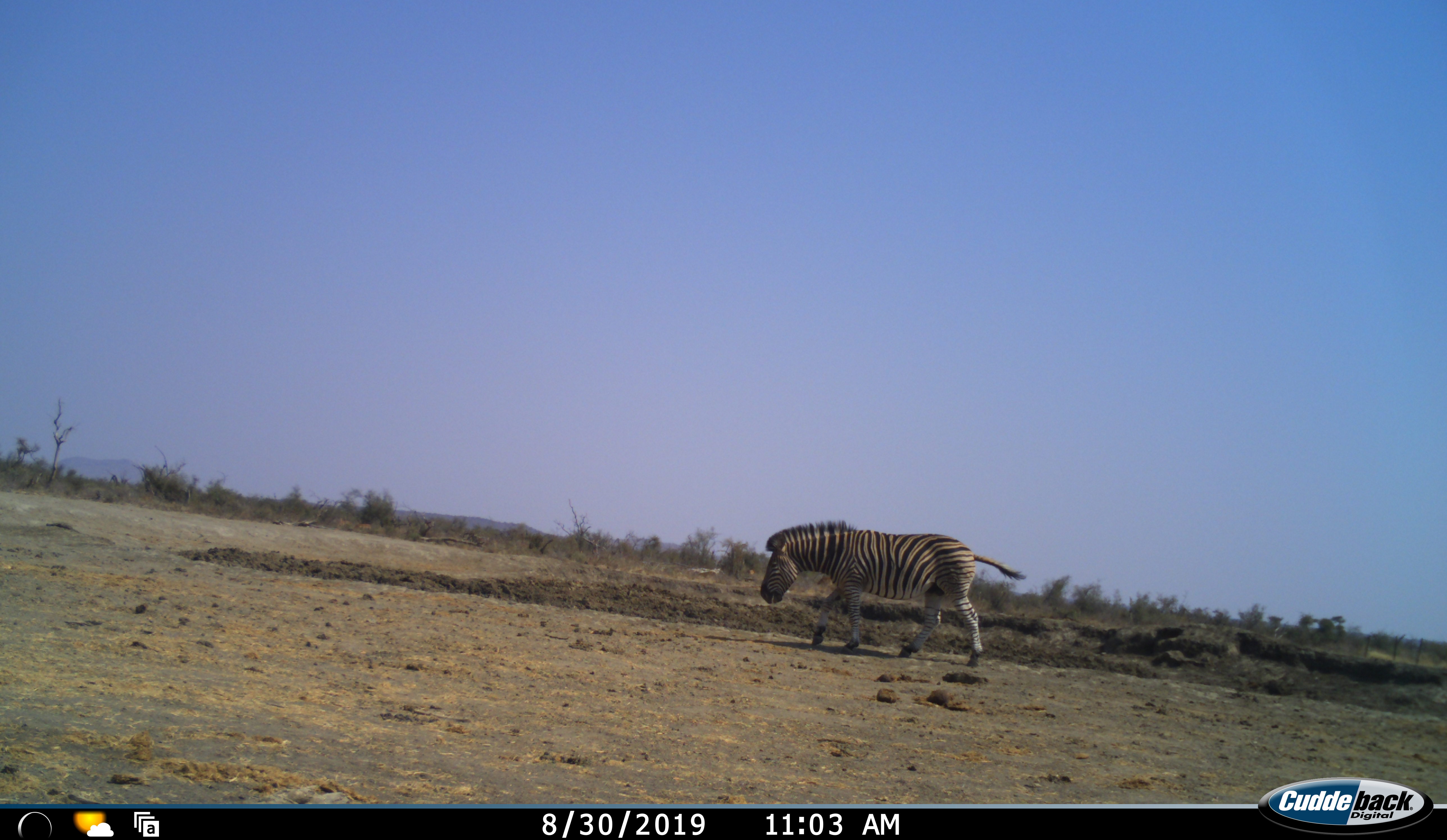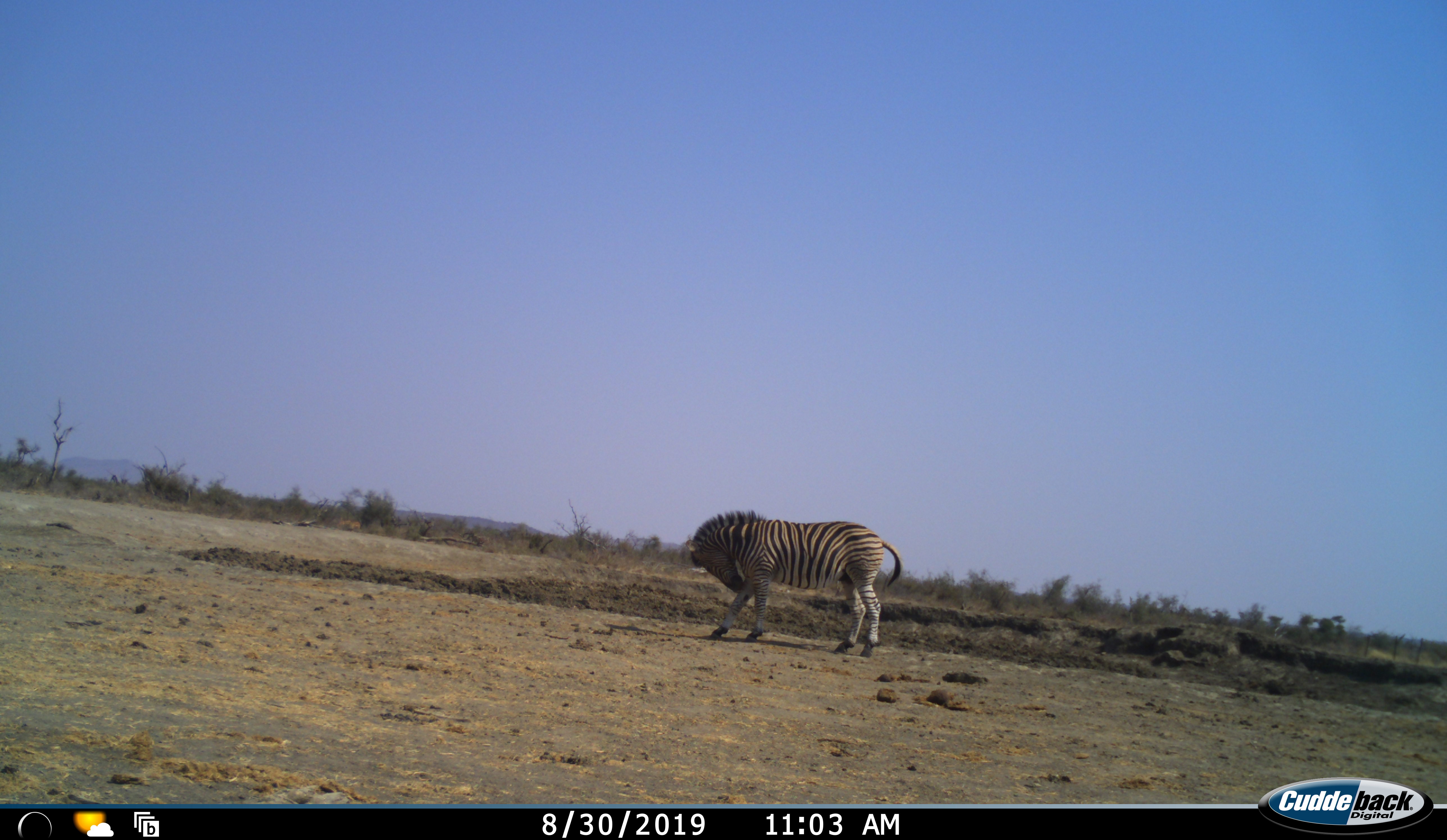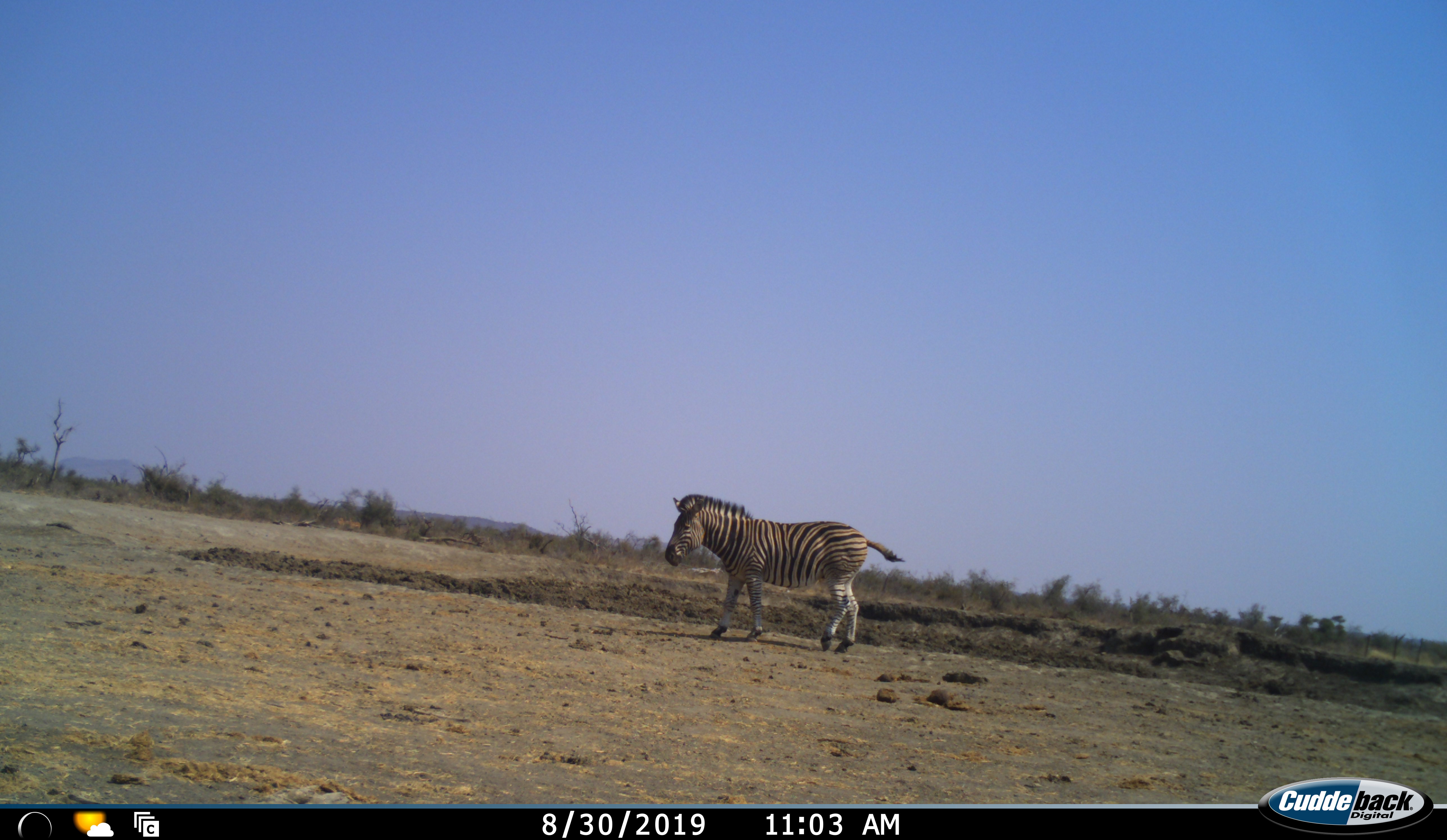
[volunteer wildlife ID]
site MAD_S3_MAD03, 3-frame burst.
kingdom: Animalia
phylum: Chordata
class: Mammalia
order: Perissodactyla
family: Equidae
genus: Equus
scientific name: Equus quagga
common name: plains zebra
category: zebraplains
Zebraplains (plains zebra) (Equus quagga), count 1. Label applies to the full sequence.